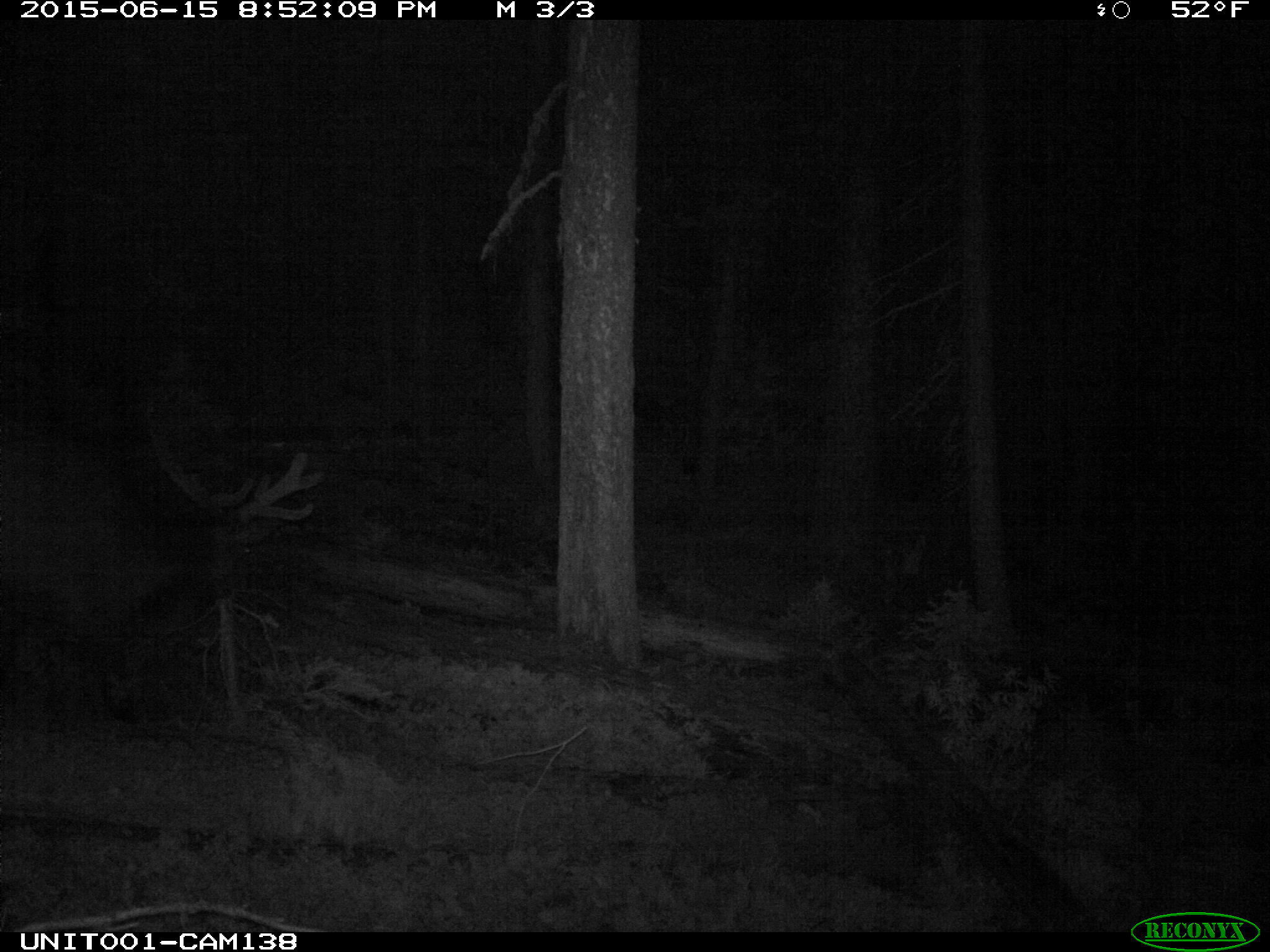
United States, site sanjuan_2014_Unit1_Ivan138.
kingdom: Animalia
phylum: Chordata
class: Mammalia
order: Artiodactyla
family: Cervidae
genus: Cervus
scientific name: Cervus elaphus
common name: red deer